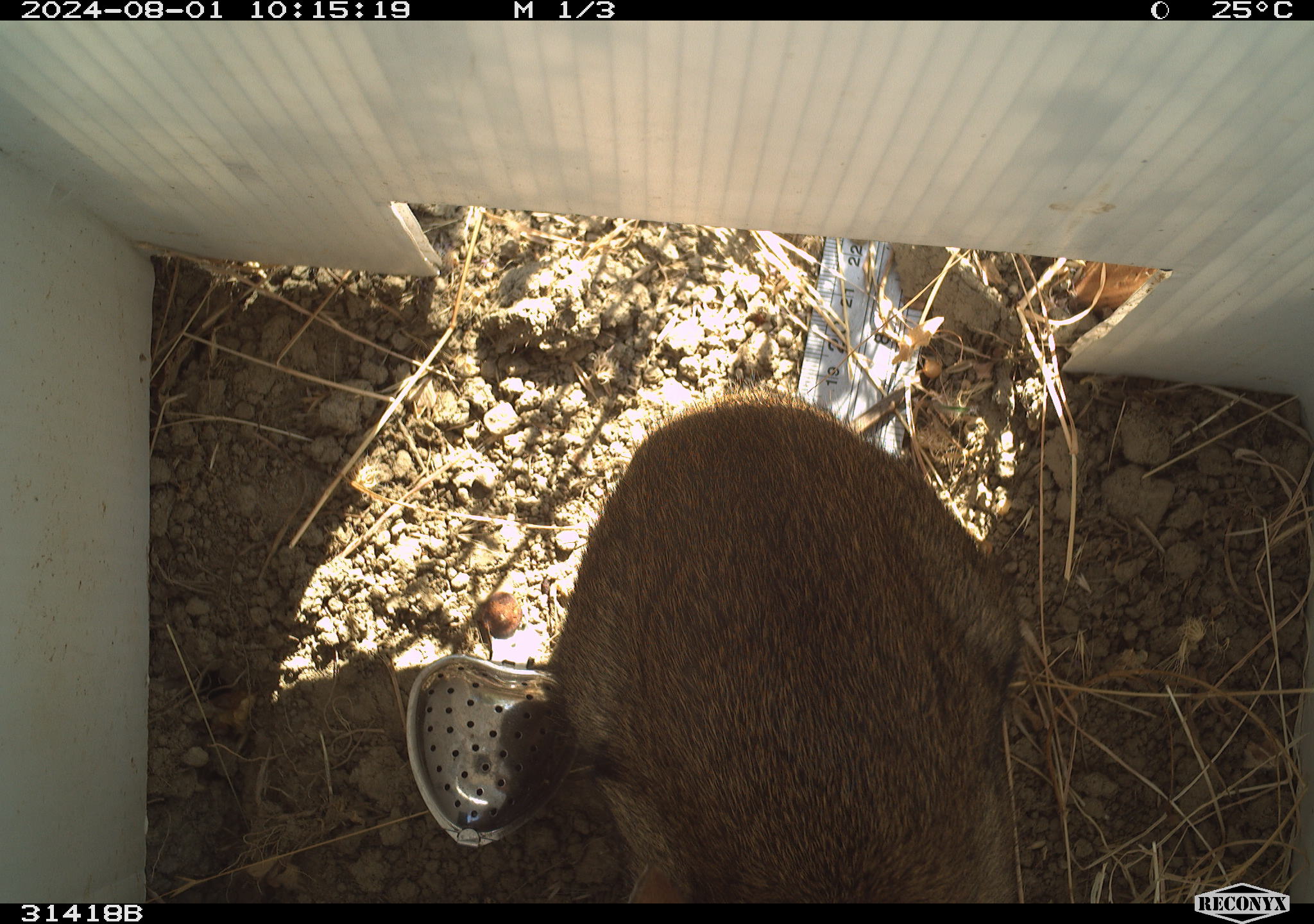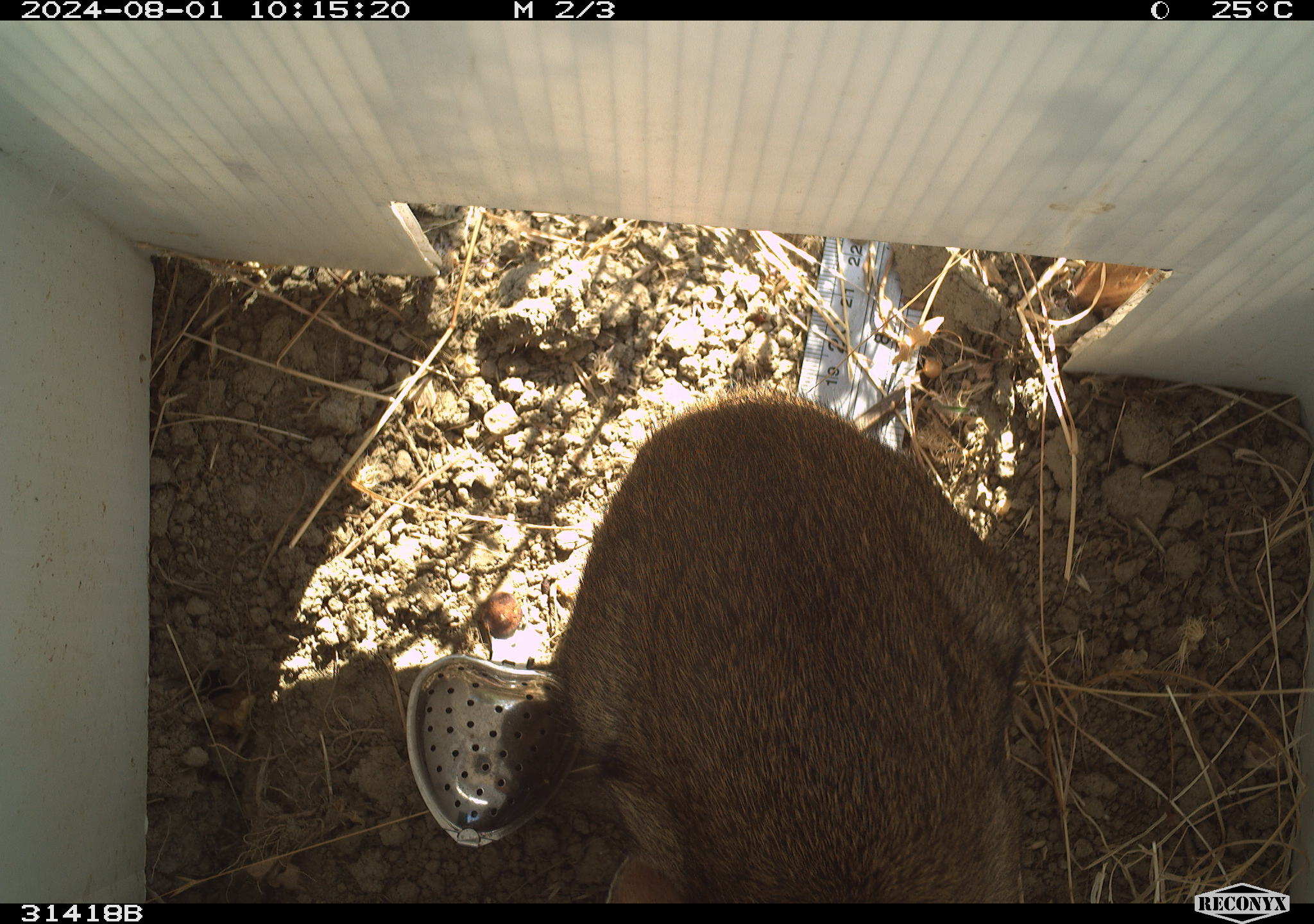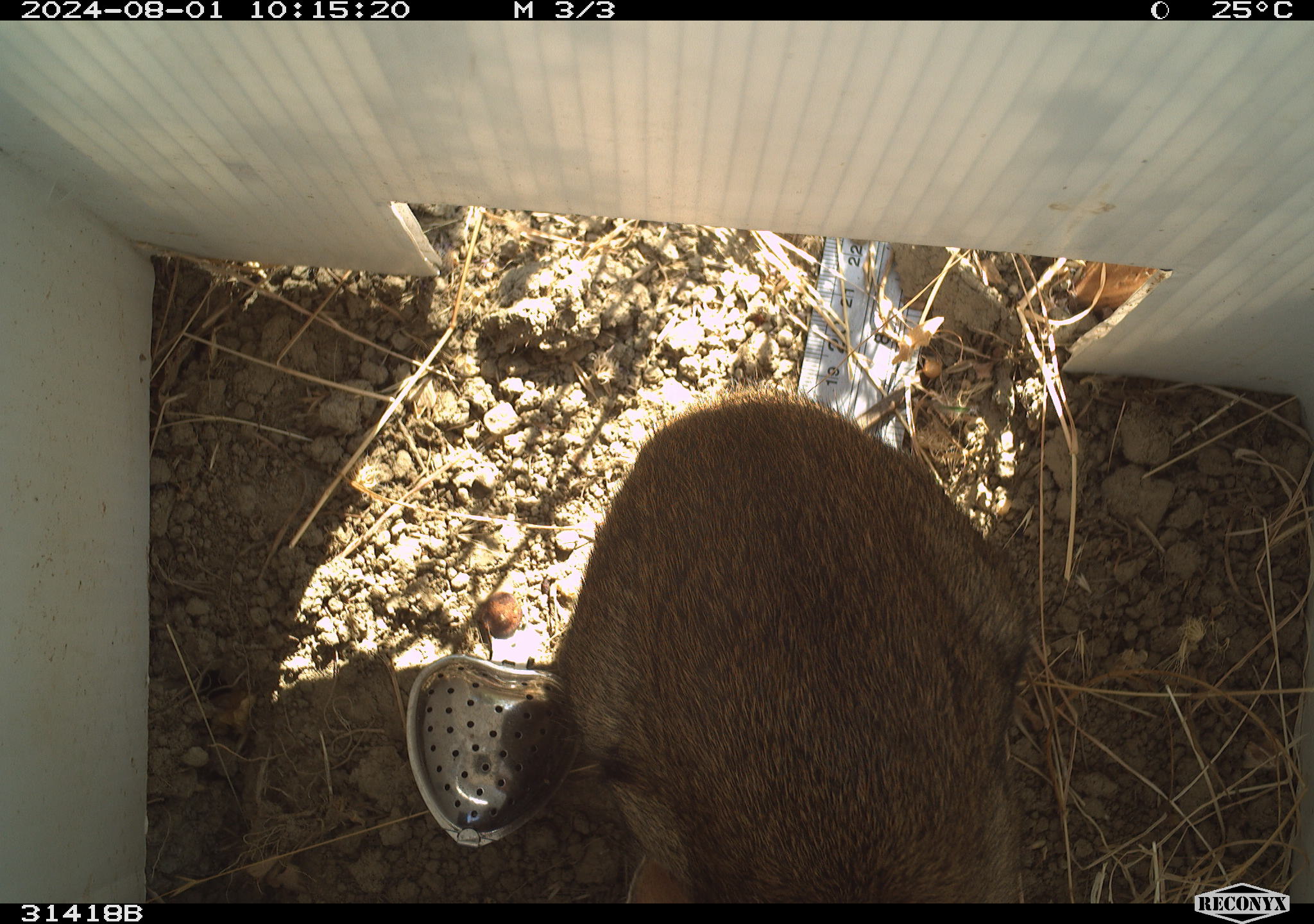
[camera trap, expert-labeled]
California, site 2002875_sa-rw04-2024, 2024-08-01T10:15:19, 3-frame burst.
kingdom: Animalia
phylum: Chordata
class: Mammalia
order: Lagomorpha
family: Leporidae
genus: Sylvilagus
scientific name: Sylvilagus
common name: cottontail rabbits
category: sylvilagus species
Sylvilagus species (cottontail rabbits) (Sylvilagus).